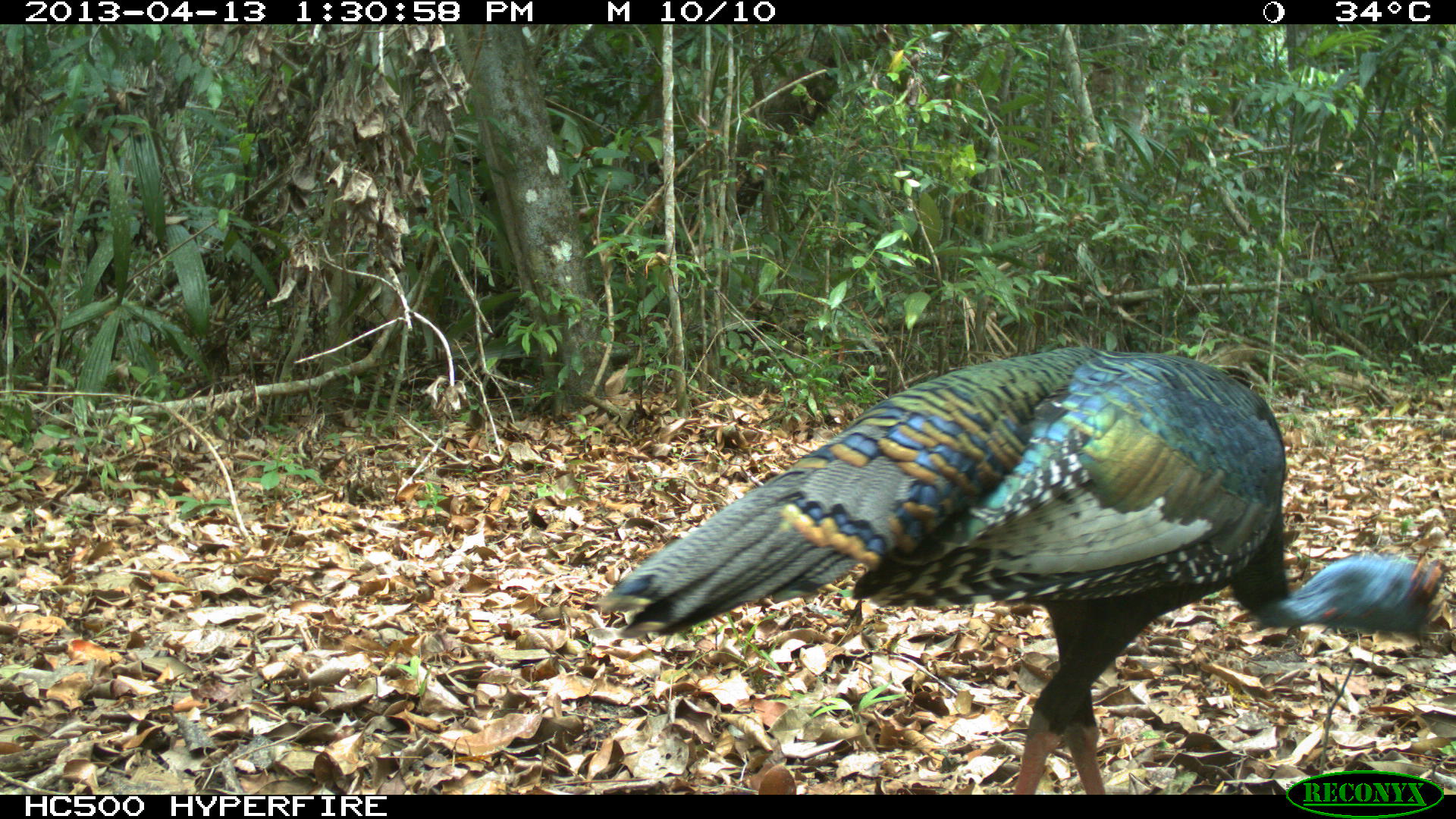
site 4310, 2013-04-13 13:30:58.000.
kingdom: Animalia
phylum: Chordata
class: Aves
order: Galliformes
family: Phasianidae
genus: Meleagris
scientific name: Meleagris ocellata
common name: ocellated turkey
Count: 1.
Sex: male.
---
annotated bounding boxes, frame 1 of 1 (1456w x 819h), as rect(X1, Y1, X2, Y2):
meleagris ocellata: rect(594, 344, 1448, 795)